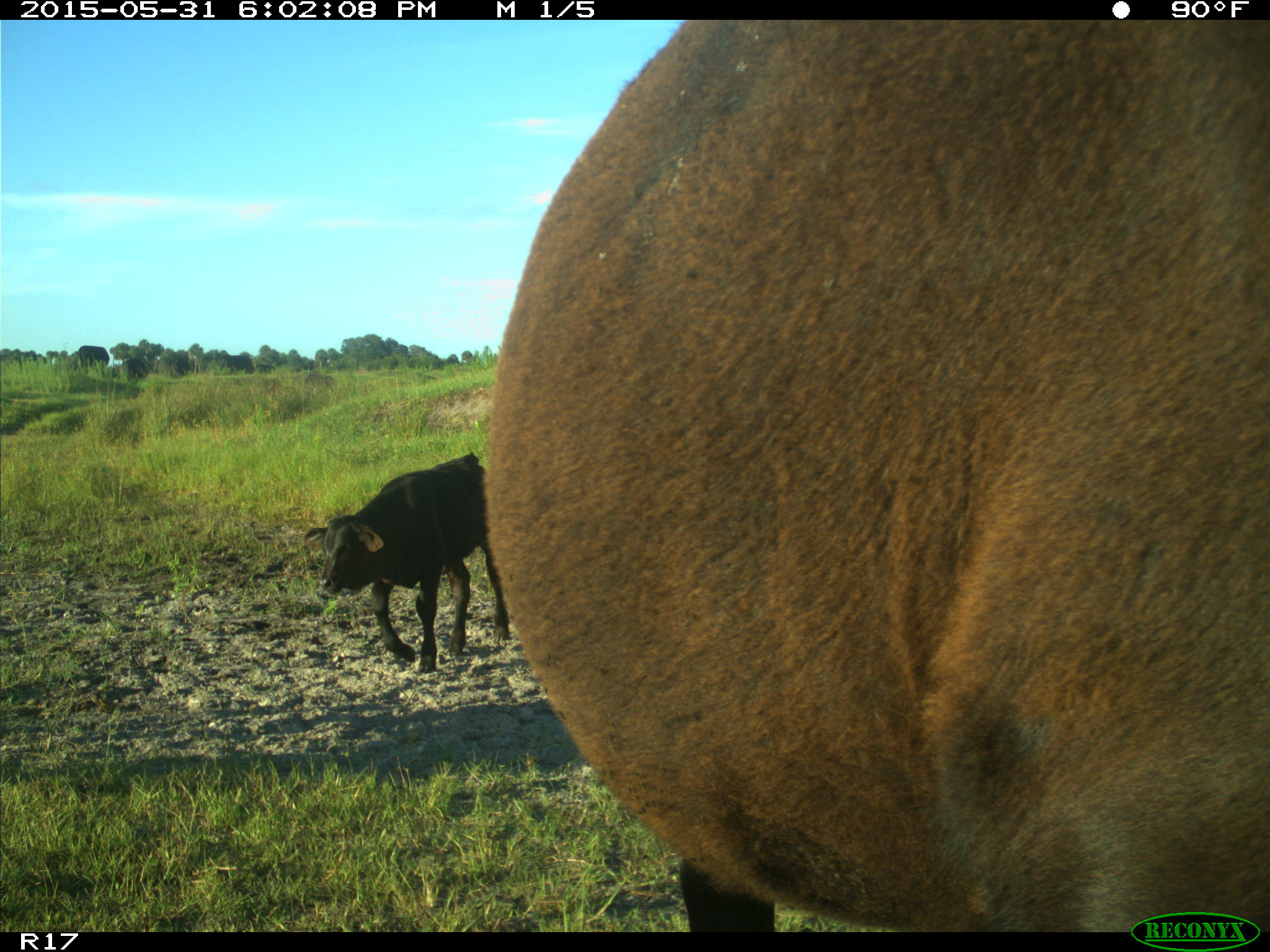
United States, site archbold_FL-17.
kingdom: Animalia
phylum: Chordata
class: Mammalia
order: Artiodactyla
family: Bovidae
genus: Bos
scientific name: Bos taurus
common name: domestic cow